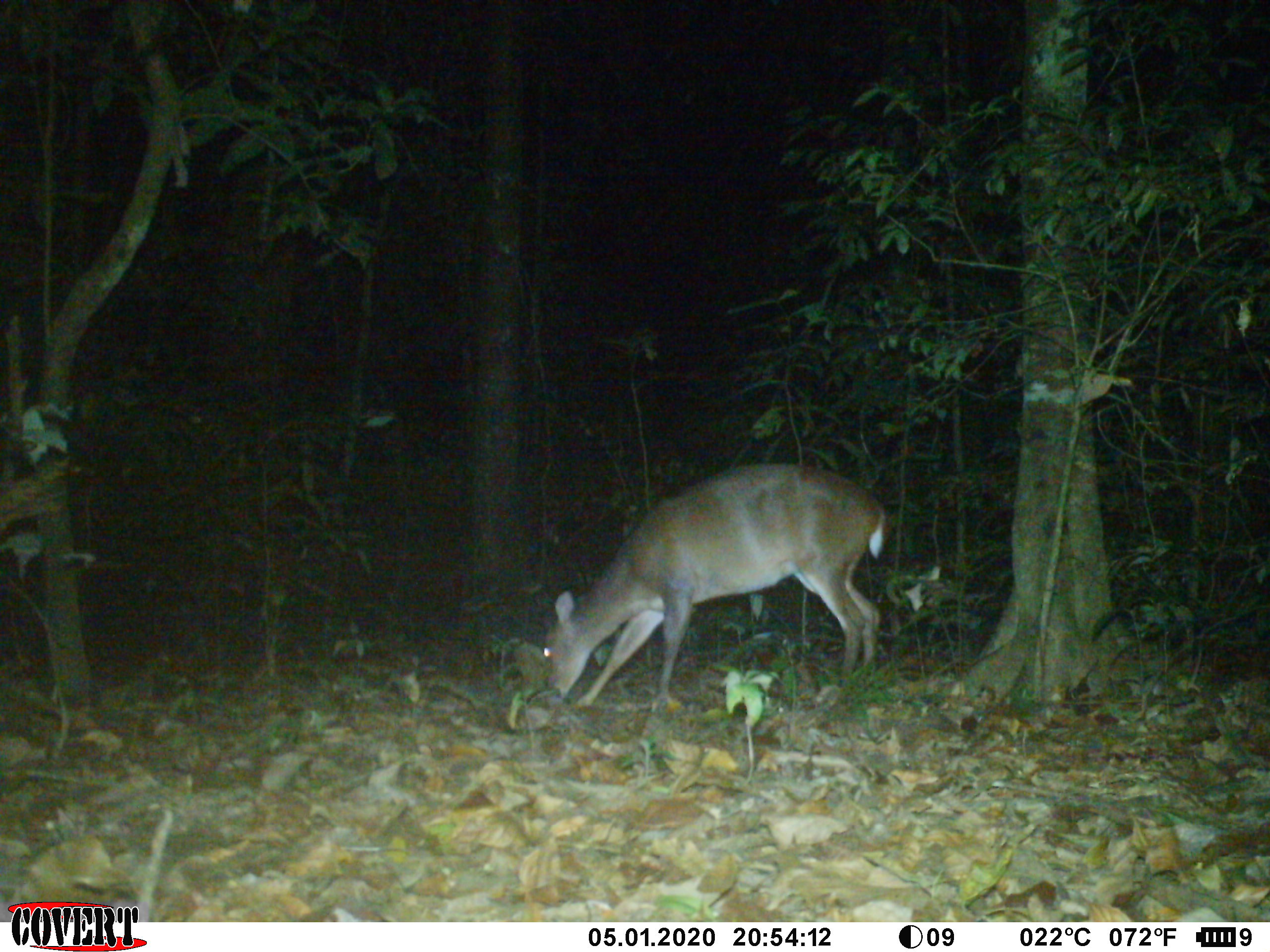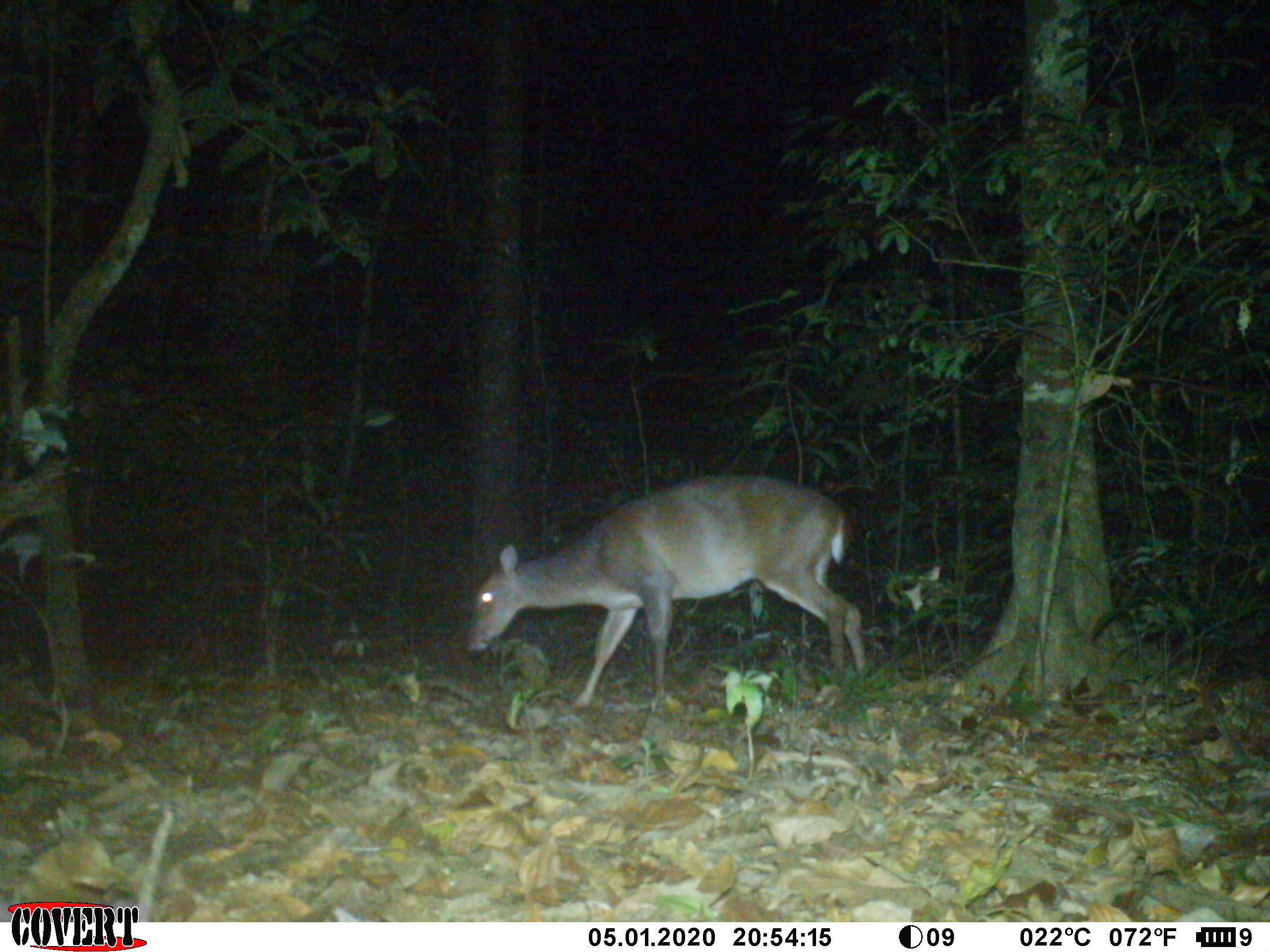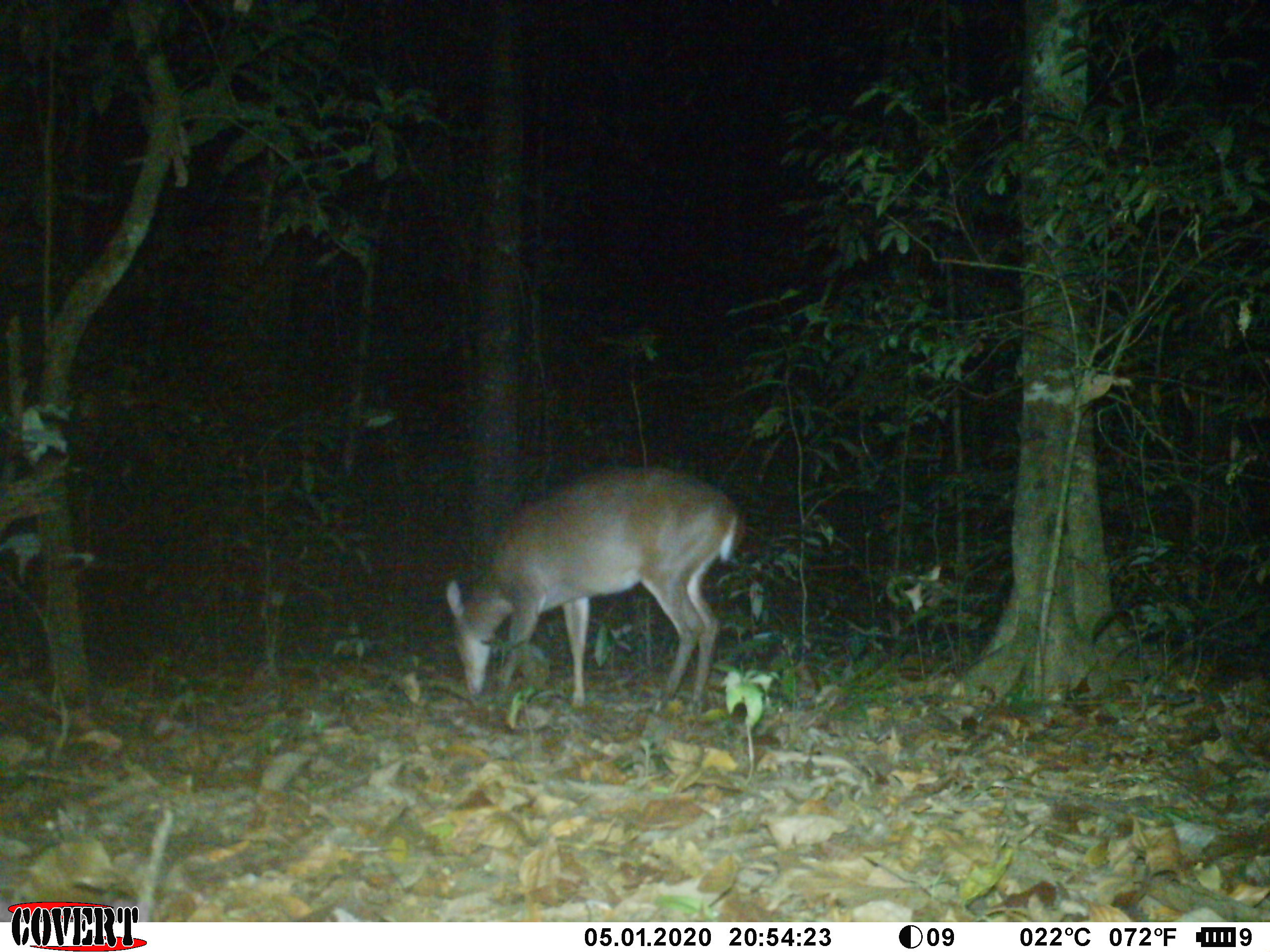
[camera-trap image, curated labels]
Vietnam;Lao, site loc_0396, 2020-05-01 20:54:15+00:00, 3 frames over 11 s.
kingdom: Animalia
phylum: Chordata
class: Mammalia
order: Artiodactyla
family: Cervidae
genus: Muntiacus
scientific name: Muntiacus vuquangensis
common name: large-antlered muntjac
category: large antlered muntjac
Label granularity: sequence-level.